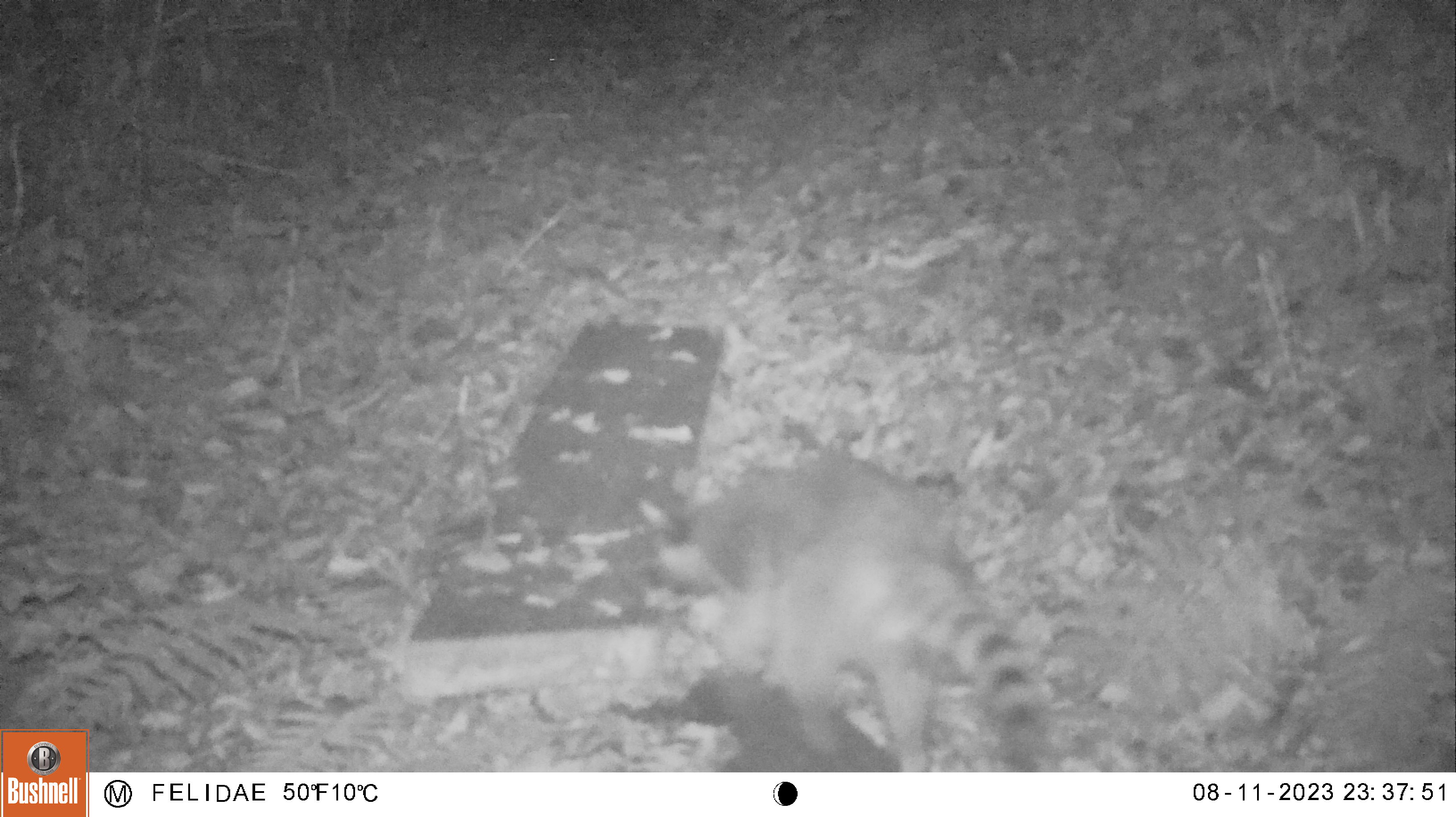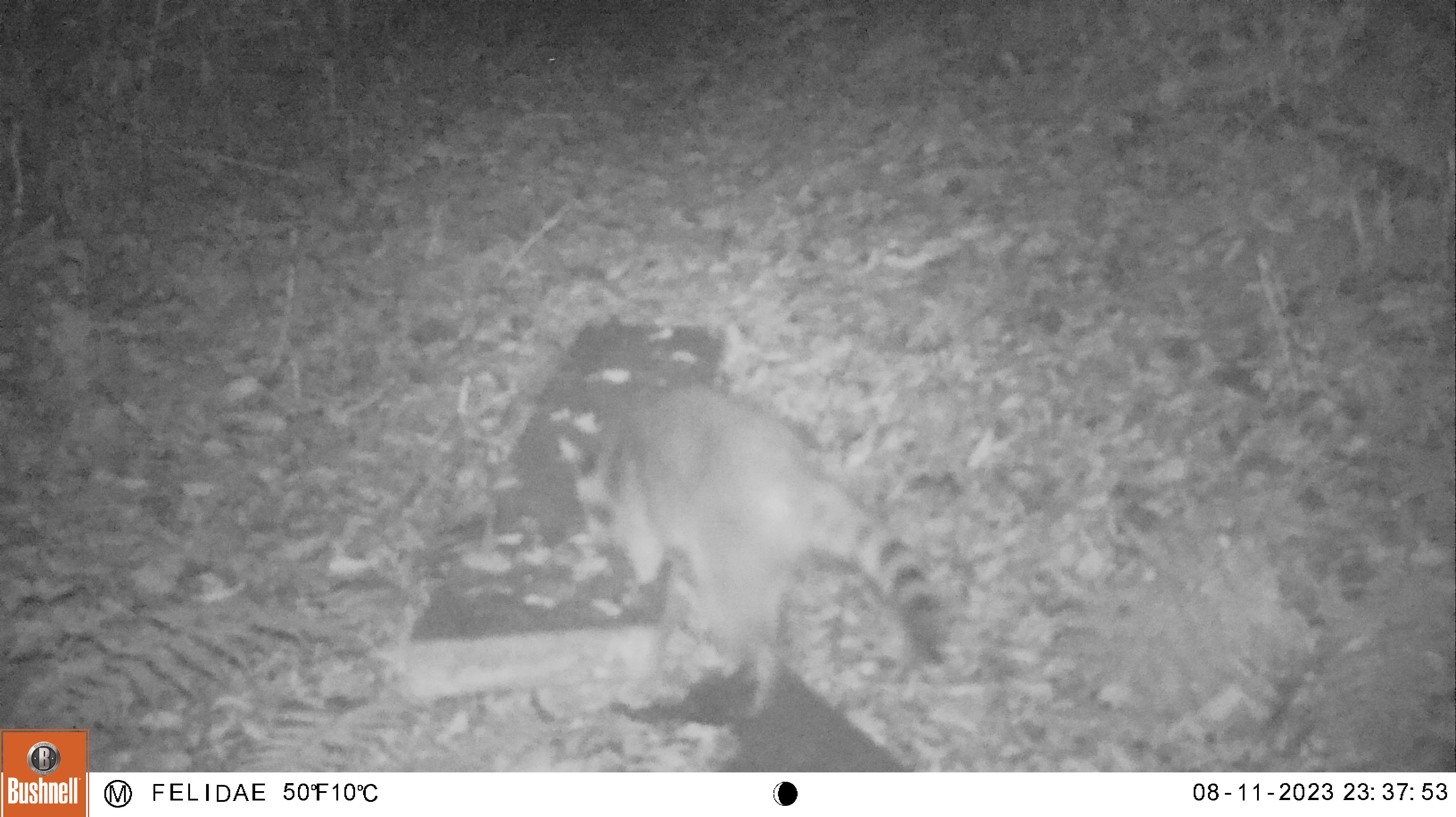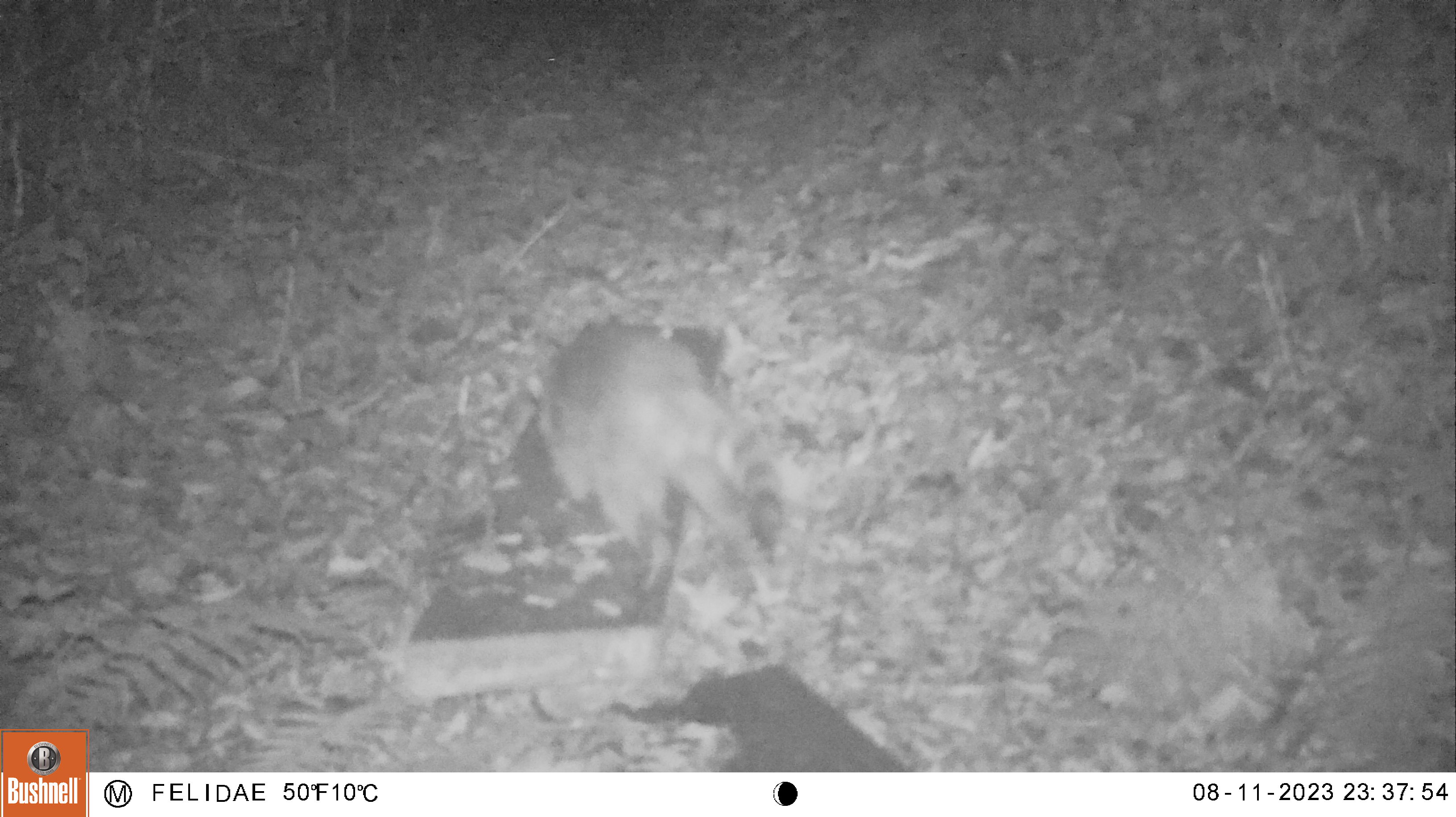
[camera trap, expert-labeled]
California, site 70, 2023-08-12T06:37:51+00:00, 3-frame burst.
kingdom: Animalia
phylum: Chordata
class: Mammalia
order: Carnivora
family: Procyonidae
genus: Procyon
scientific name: Procyon lotor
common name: raccoon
Raccoon (Procyon lotor).